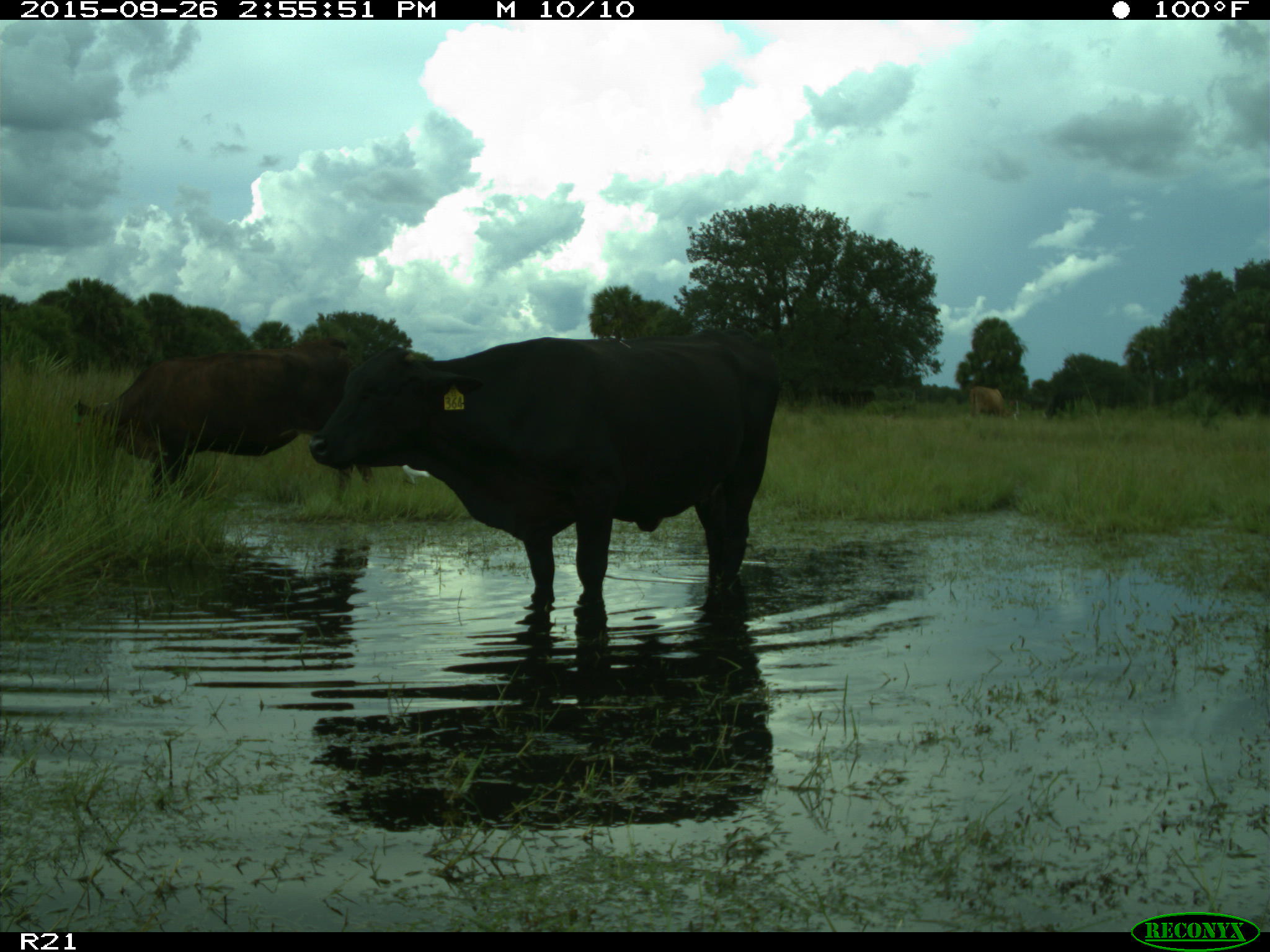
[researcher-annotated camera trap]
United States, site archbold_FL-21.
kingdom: Animalia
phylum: Chordata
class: Mammalia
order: Artiodactyla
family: Bovidae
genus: Bos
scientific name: Bos taurus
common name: domestic cow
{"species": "Bos taurus (domestic cow)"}